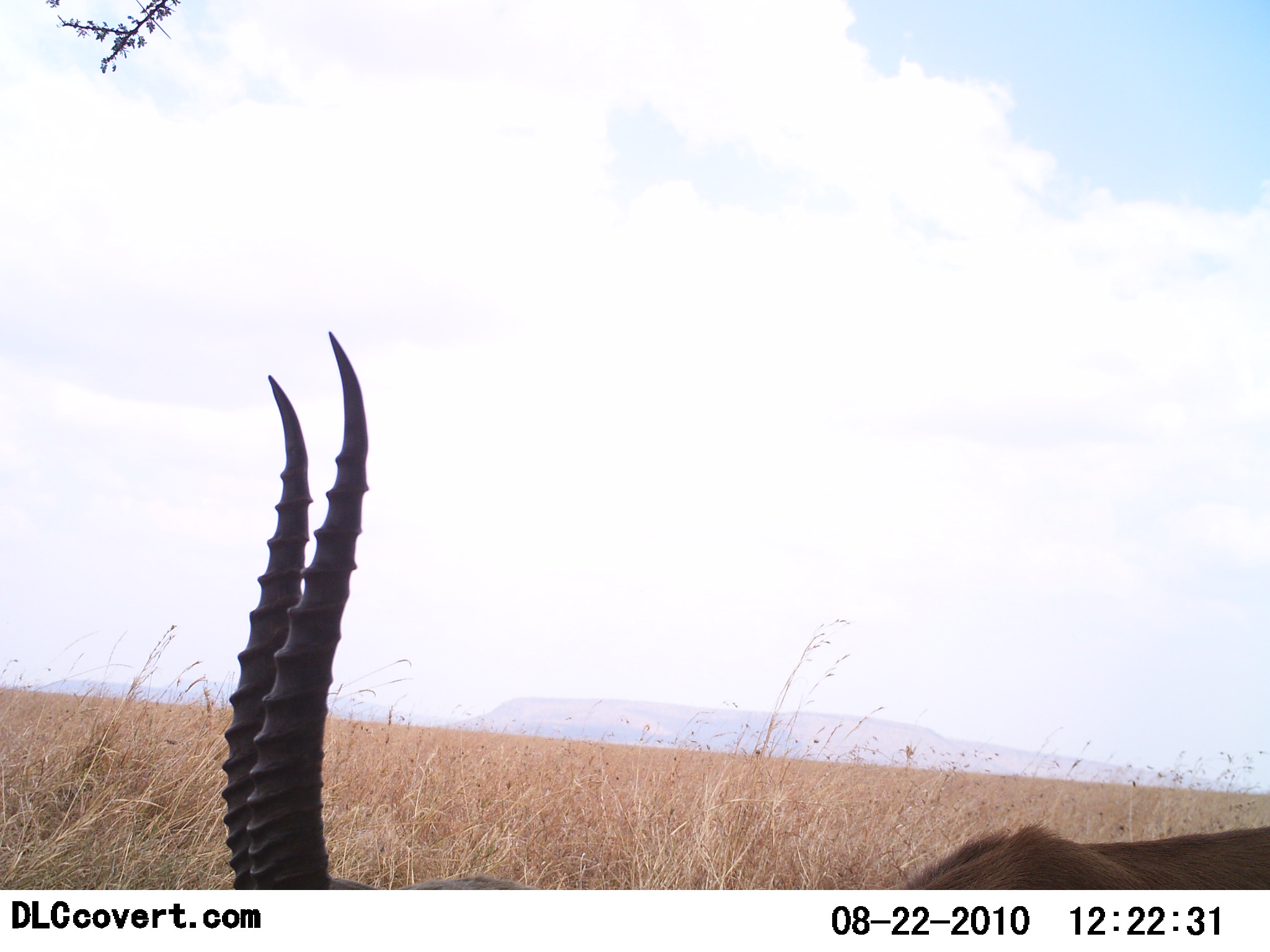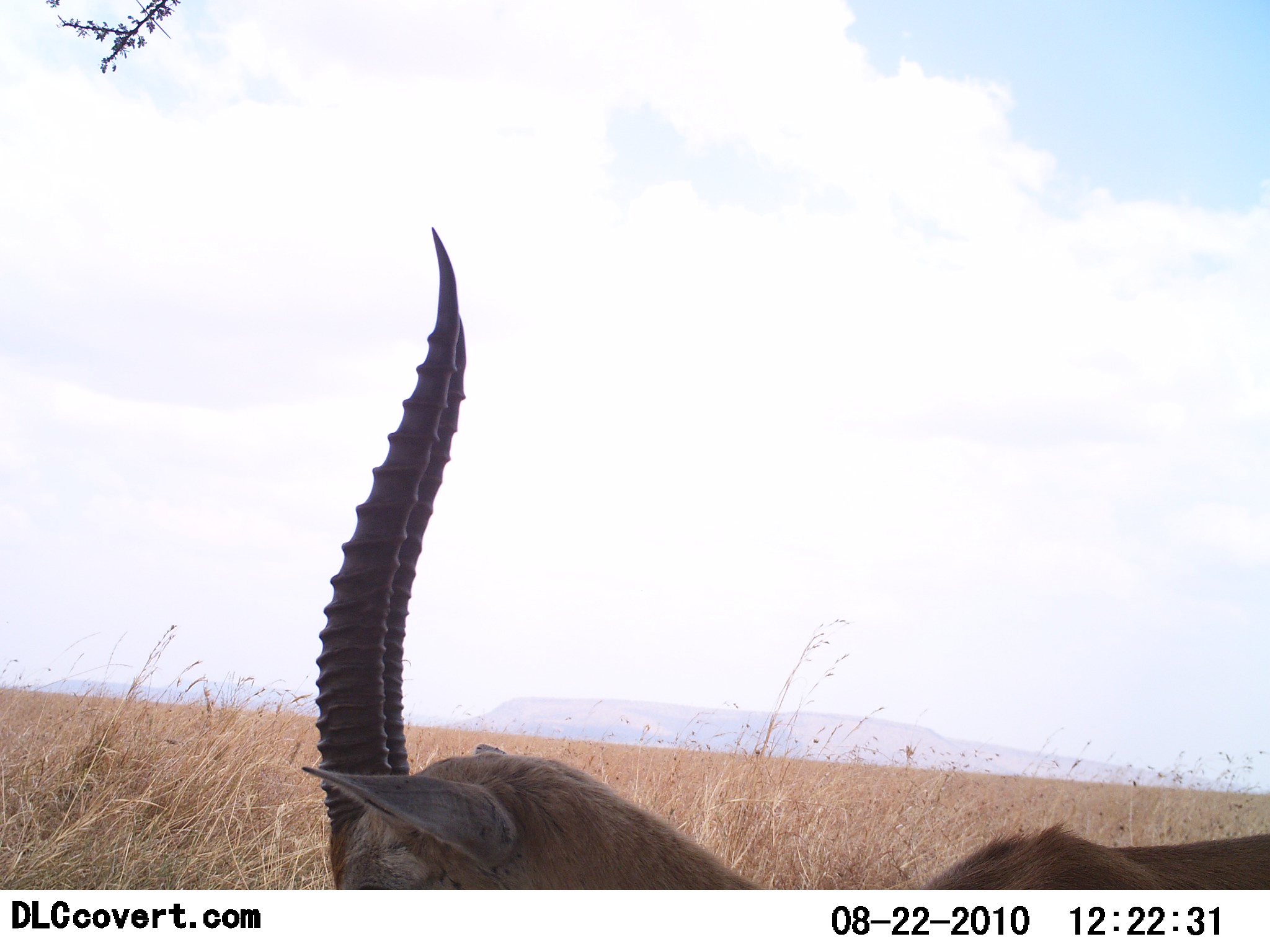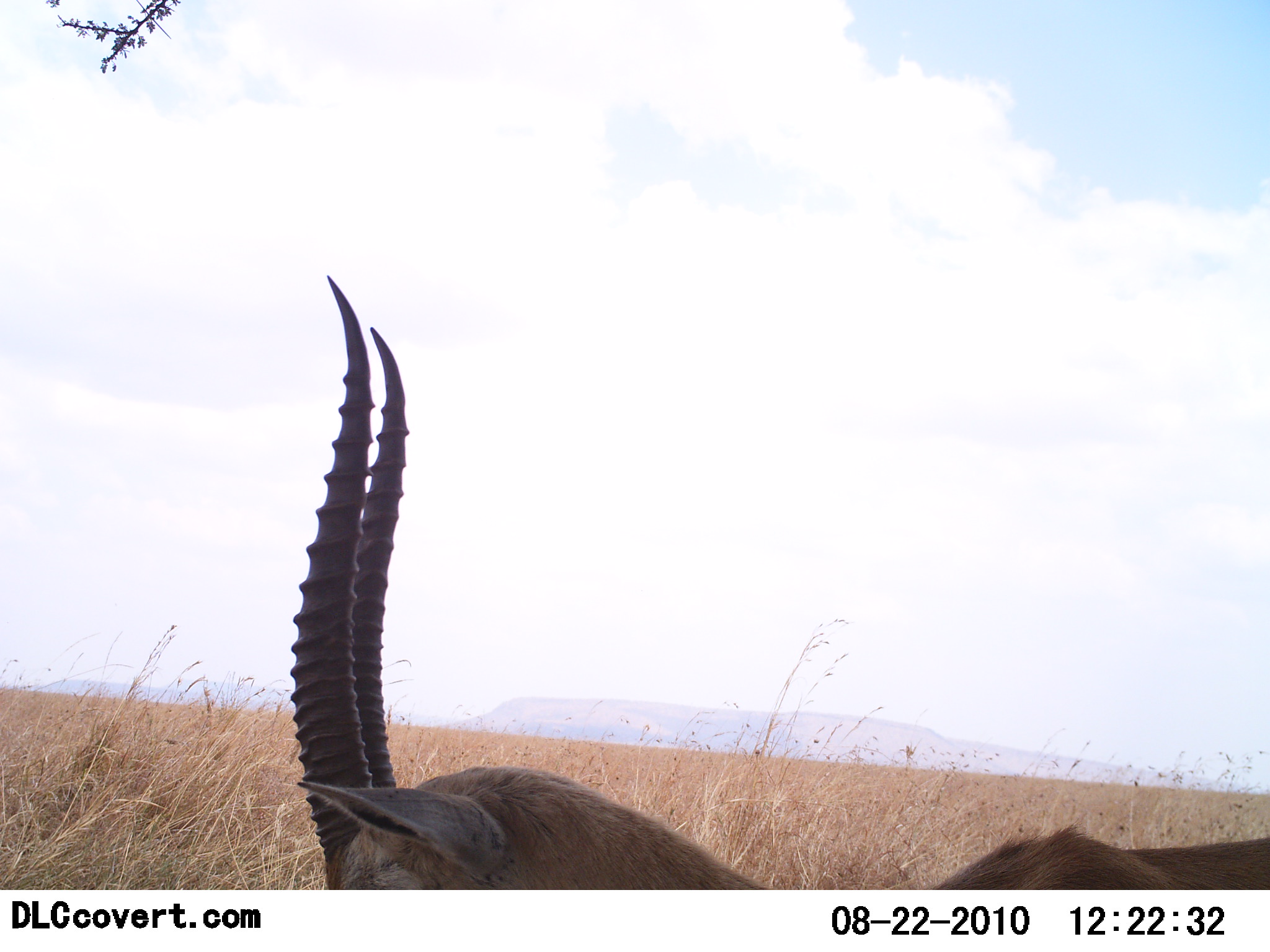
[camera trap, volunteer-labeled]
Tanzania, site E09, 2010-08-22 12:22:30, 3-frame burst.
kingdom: Animalia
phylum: Chordata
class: Mammalia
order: Artiodactyla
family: Bovidae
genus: Eudorcas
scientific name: Eudorcas thomsonii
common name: thomson's gazelle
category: gazellethomsons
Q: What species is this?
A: Gazellethomsons (thomson's gazelle) (Eudorcas thomsonii).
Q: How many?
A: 1.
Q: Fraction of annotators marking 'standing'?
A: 64%.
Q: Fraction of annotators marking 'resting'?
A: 9%.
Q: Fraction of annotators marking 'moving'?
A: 18%.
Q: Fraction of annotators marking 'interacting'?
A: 0%.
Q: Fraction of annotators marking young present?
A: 0%.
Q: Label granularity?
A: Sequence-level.